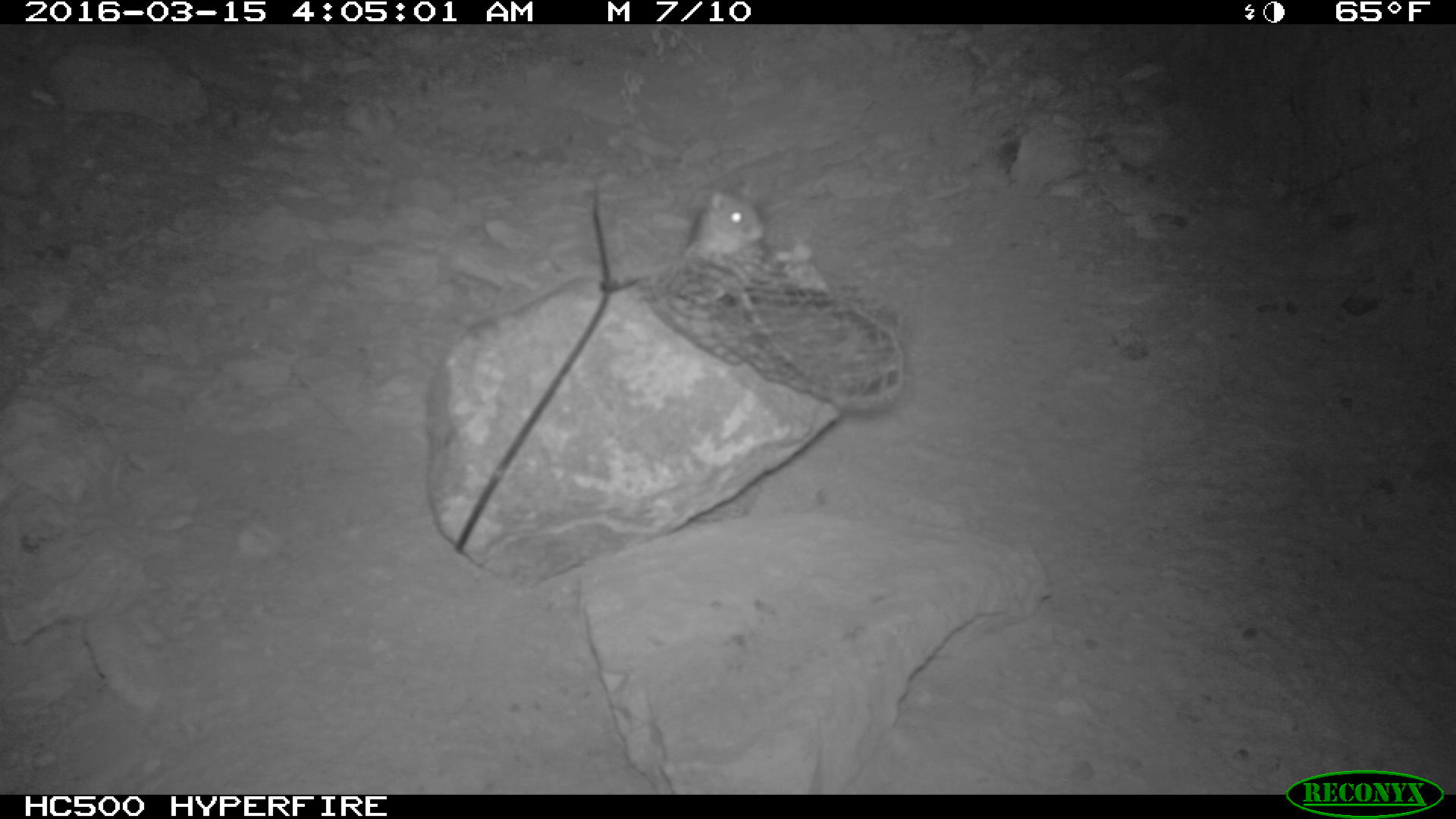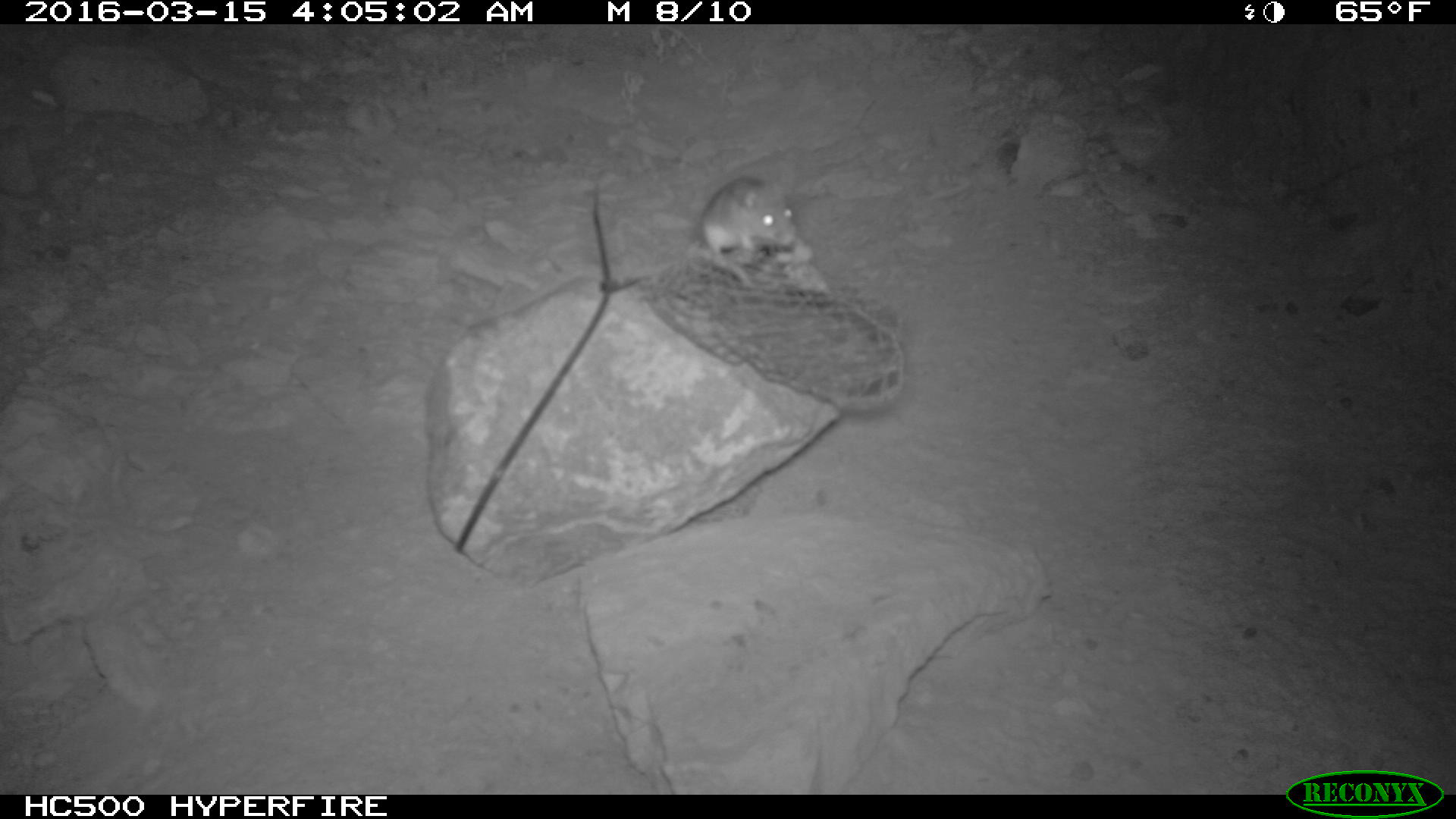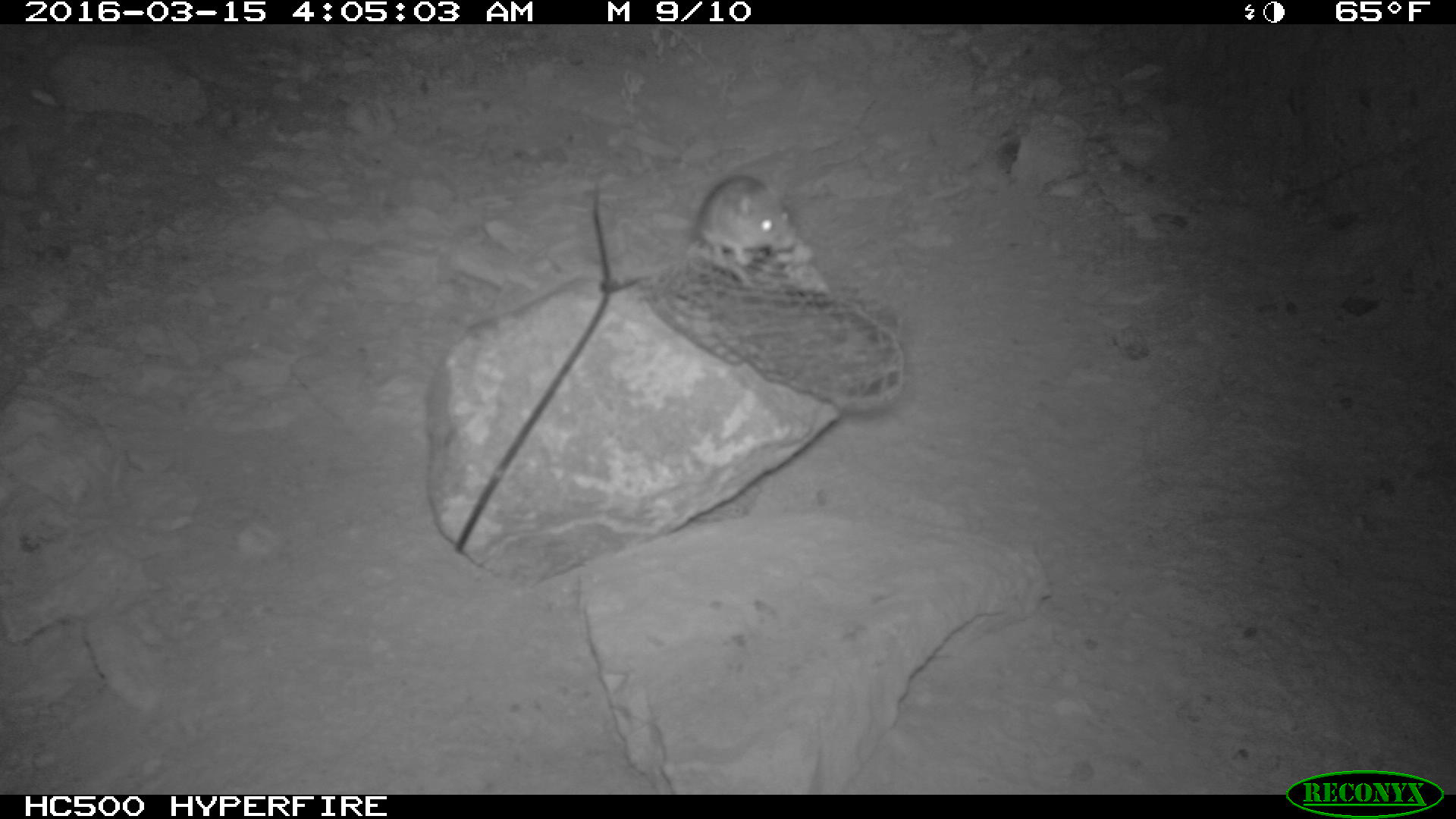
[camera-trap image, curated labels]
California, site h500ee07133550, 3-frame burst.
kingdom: Animalia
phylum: Chordata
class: Mammalia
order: Rodentia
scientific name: Rodentia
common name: rodent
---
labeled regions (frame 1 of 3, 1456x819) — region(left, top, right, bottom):
rodent: region(683, 179, 764, 266)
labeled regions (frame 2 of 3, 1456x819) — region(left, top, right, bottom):
rodent: region(692, 174, 795, 284)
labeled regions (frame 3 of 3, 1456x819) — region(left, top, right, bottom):
rodent: region(693, 177, 796, 267)